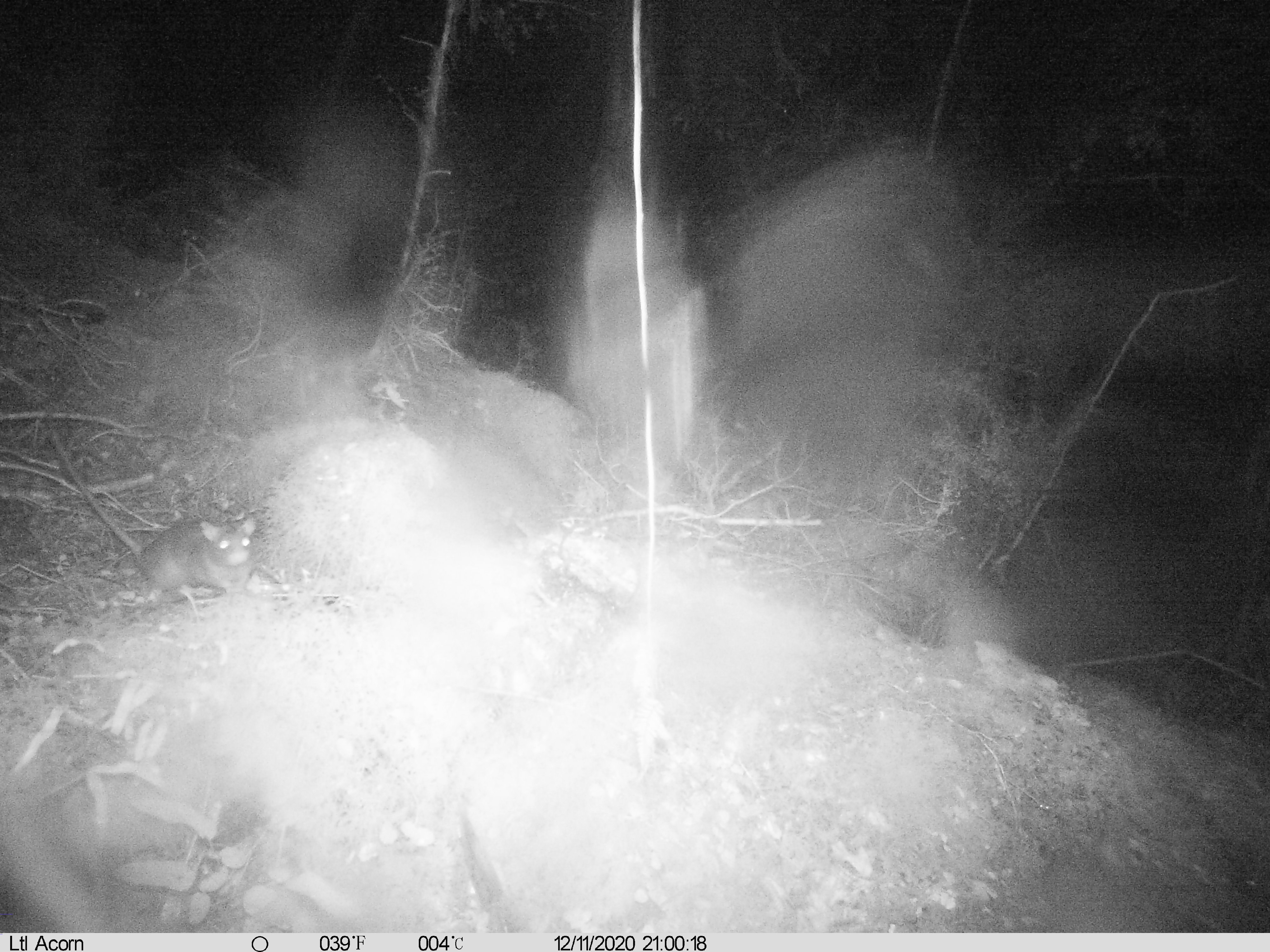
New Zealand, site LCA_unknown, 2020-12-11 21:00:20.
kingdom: Animalia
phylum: Chordata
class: Mammalia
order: Rodentia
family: Muridae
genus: Rattus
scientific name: Rattus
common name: rat